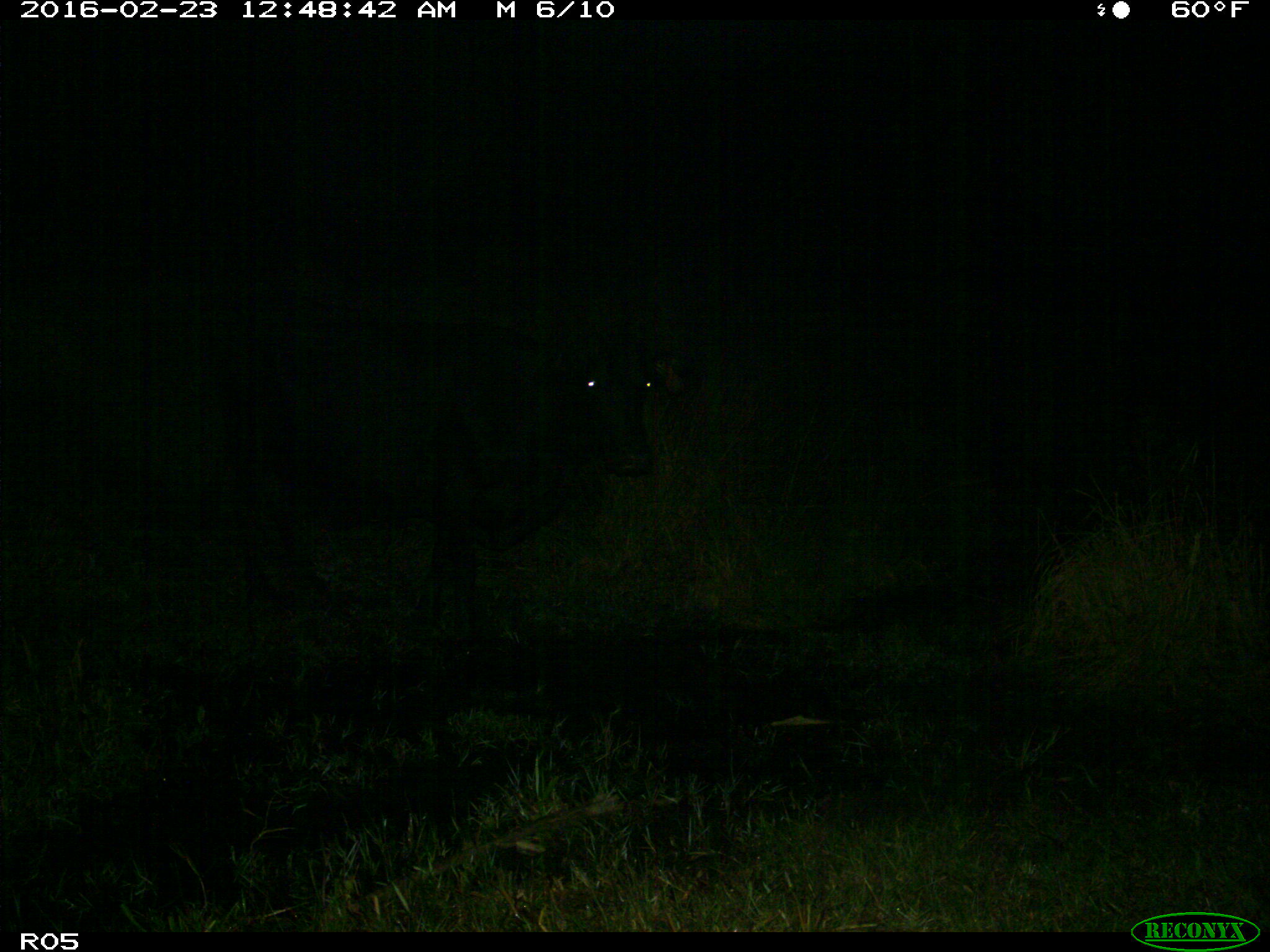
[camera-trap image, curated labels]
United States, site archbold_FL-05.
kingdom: Animalia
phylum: Chordata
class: Mammalia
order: Artiodactyla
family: Bovidae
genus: Bos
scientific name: Bos taurus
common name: domestic cow